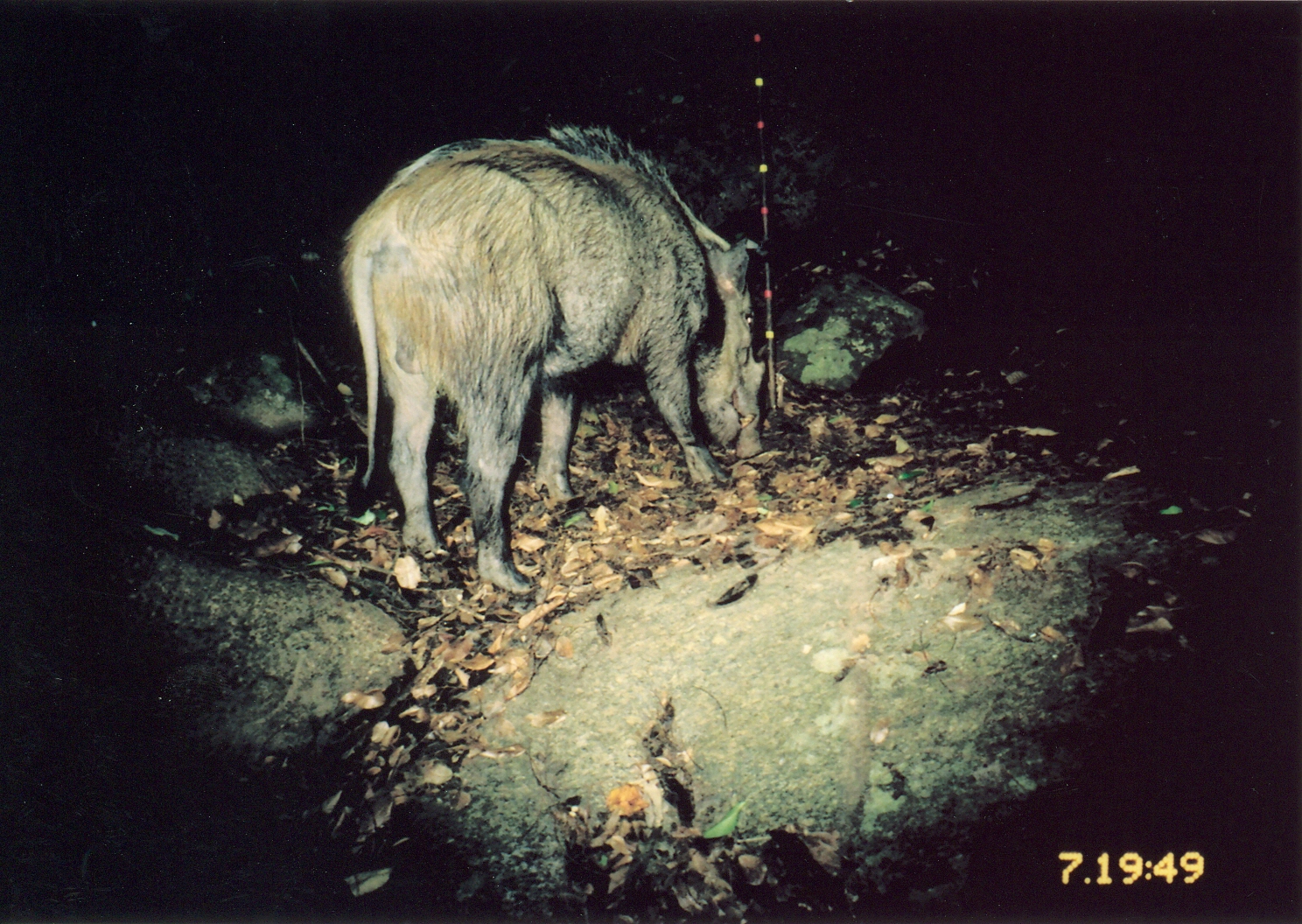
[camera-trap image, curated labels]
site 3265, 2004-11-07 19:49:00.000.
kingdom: Animalia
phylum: Chordata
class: Mammalia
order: Artiodactyla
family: Suidae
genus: Potamochoerus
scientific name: Potamochoerus larvatus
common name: bushpig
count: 1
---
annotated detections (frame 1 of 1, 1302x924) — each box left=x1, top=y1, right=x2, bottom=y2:
potamochoerus larvatus: left=336, top=124, right=765, bottom=592